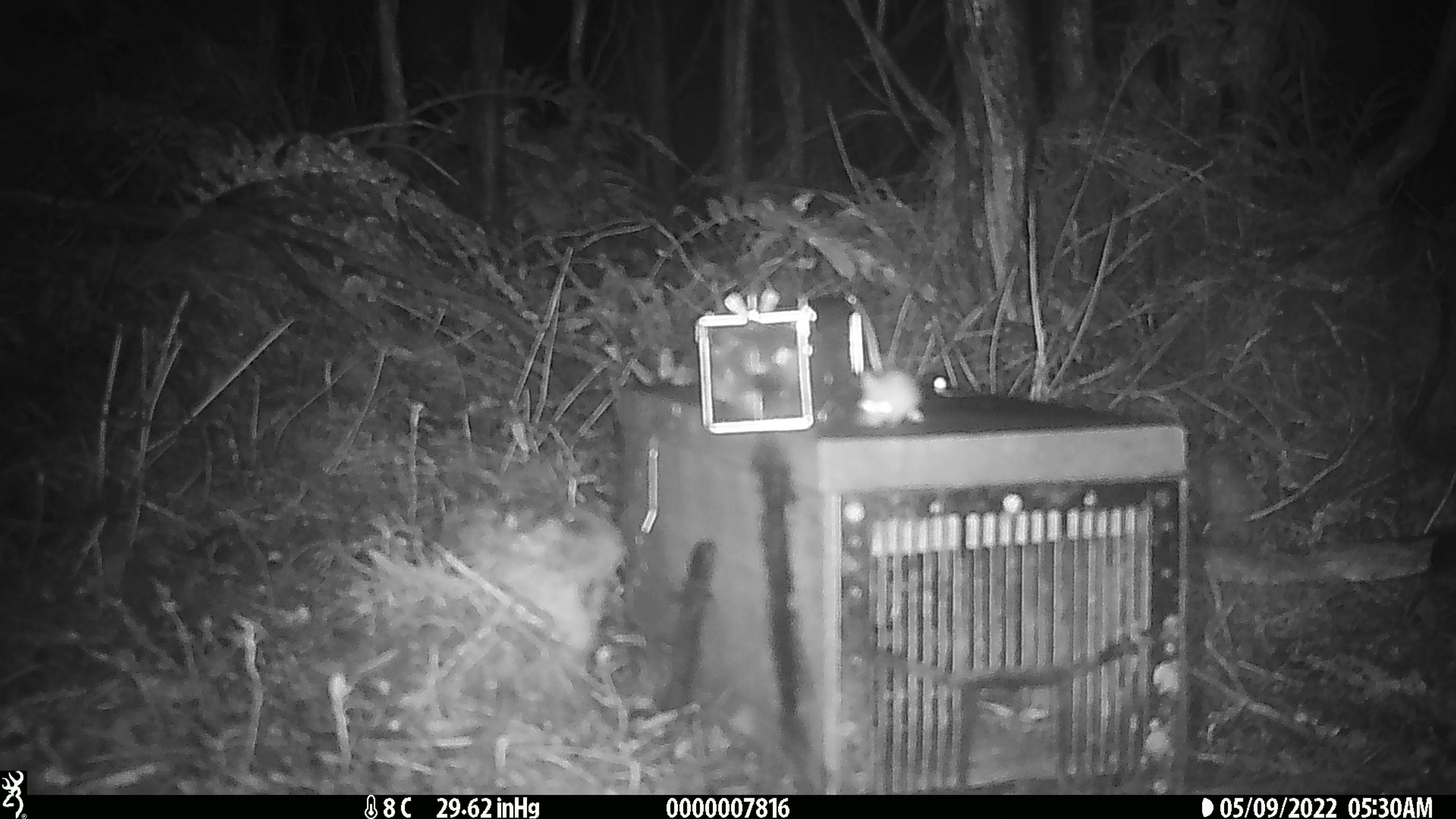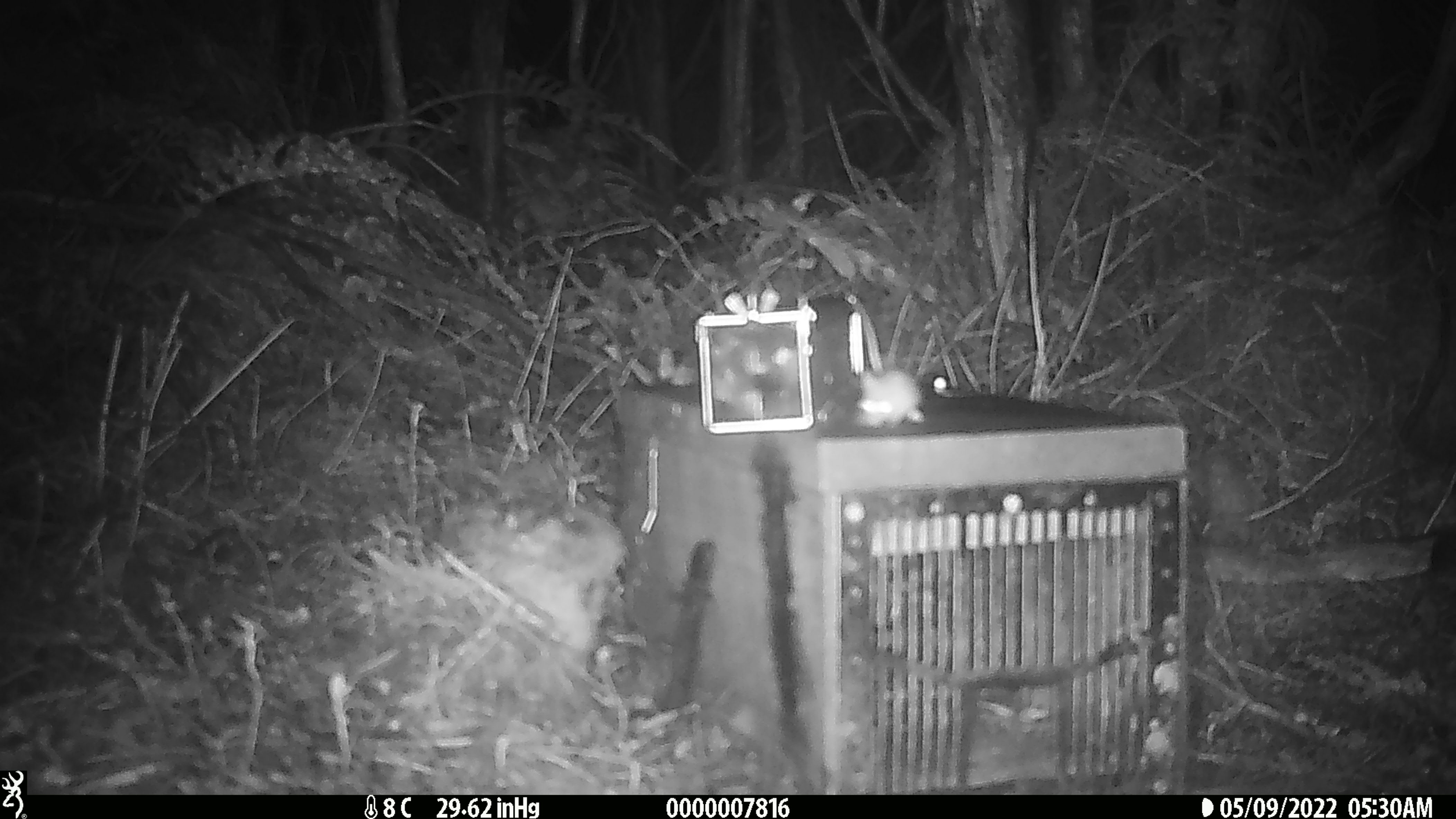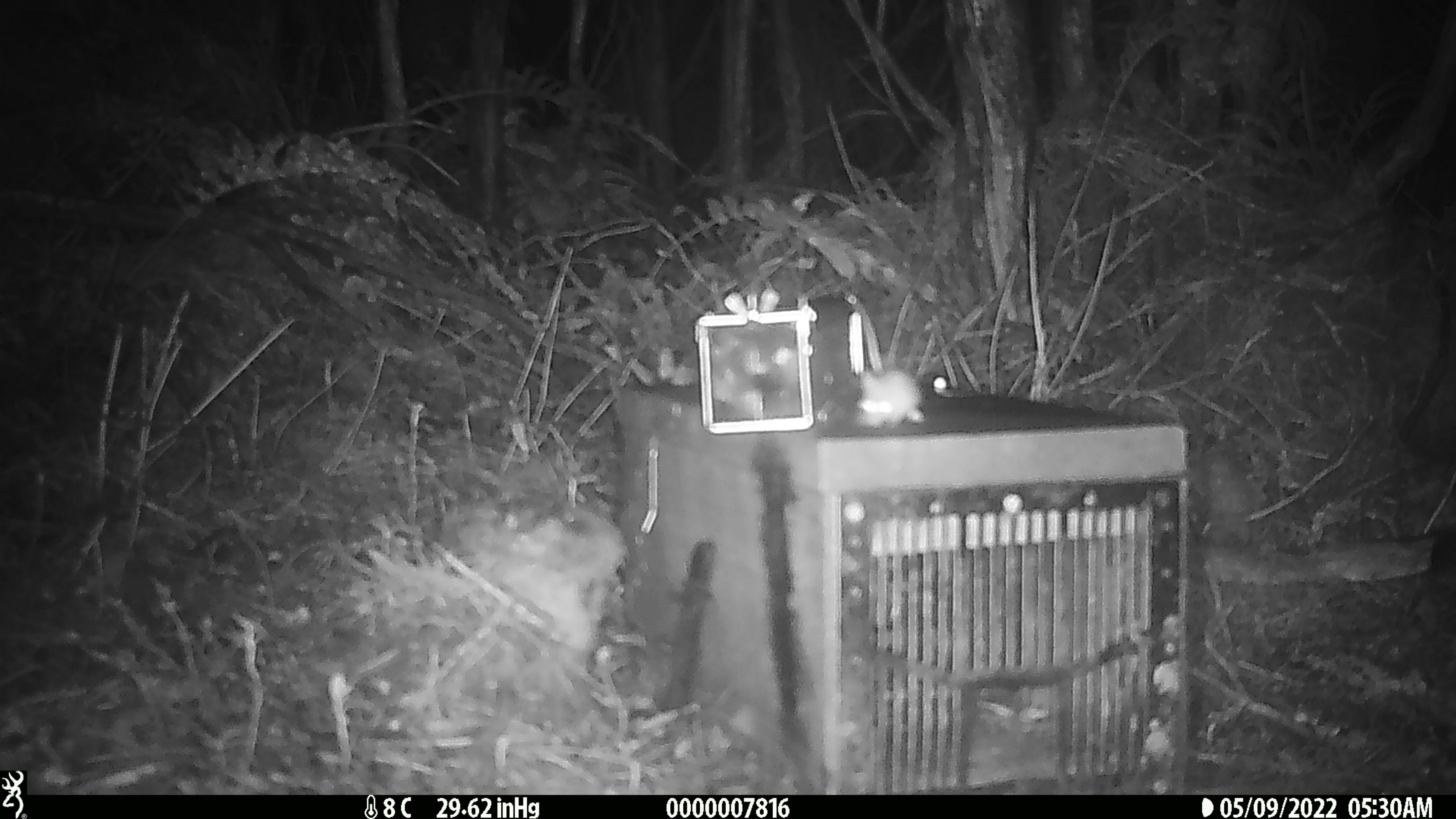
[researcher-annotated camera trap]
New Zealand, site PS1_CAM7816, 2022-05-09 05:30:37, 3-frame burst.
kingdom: Animalia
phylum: Chordata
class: Mammalia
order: Rodentia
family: Muridae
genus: Mus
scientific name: Mus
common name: mouse